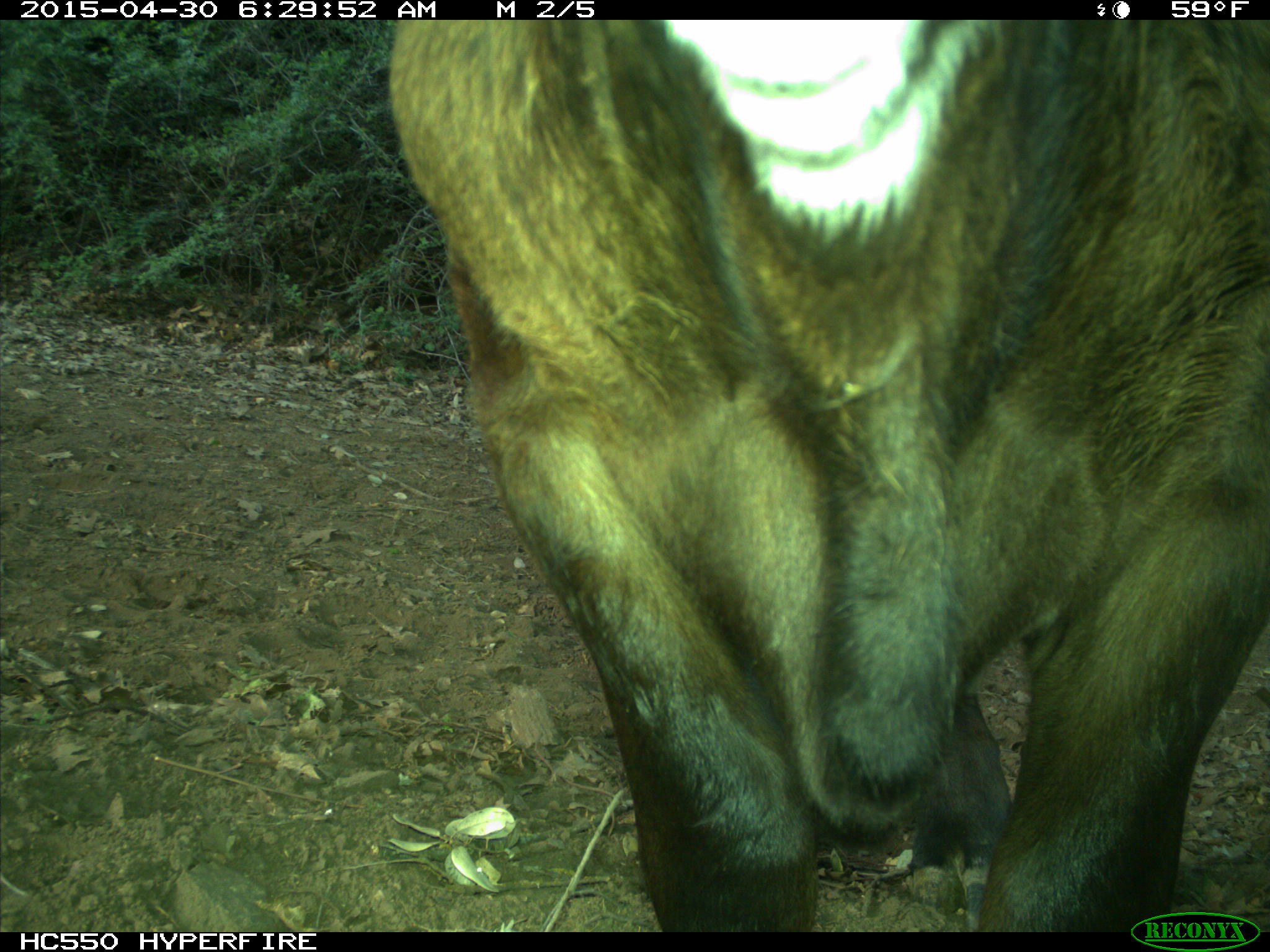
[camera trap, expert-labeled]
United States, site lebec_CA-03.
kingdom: Animalia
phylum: Chordata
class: Mammalia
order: Artiodactyla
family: Bovidae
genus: Bos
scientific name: Bos taurus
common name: domestic cow